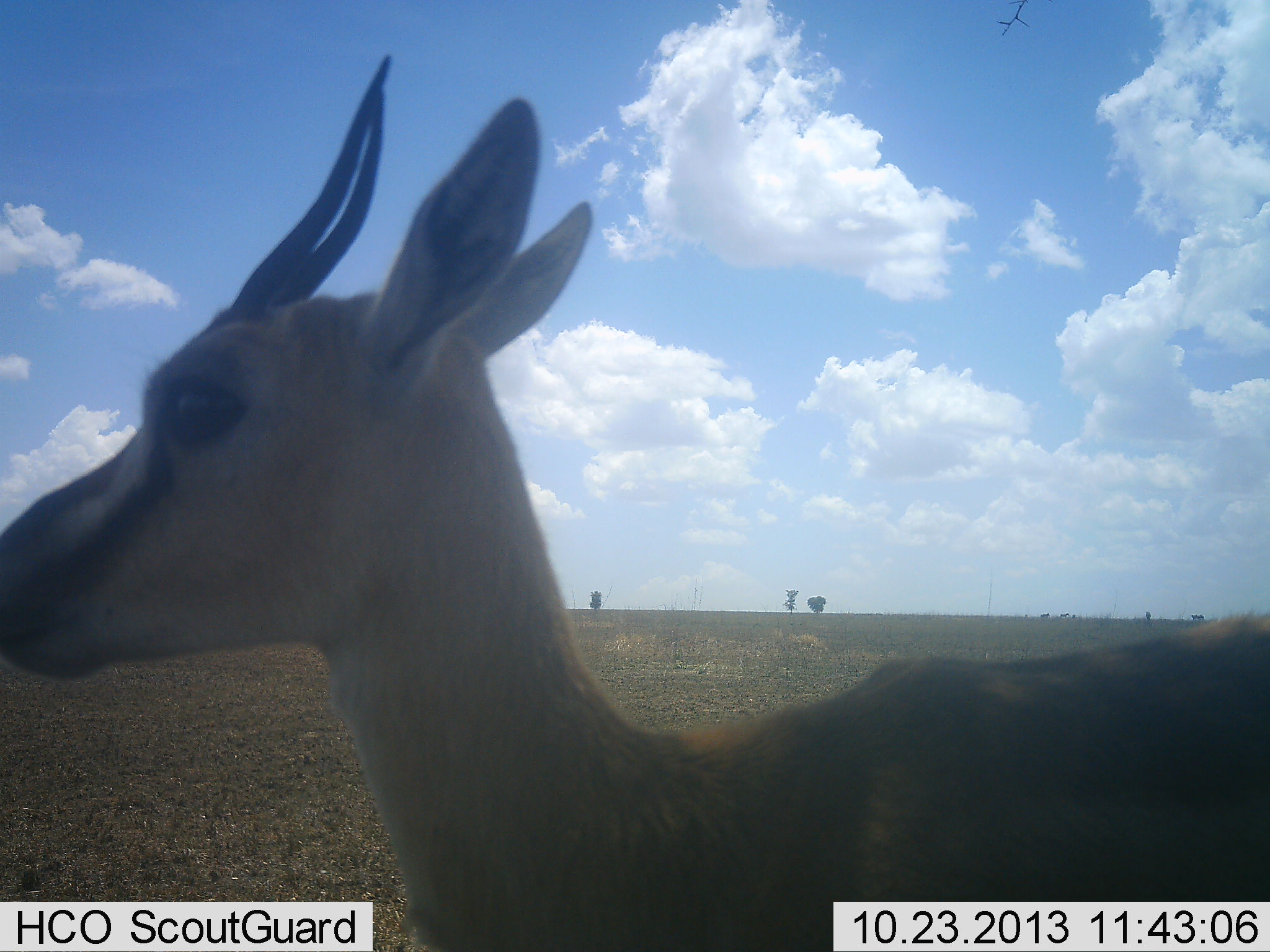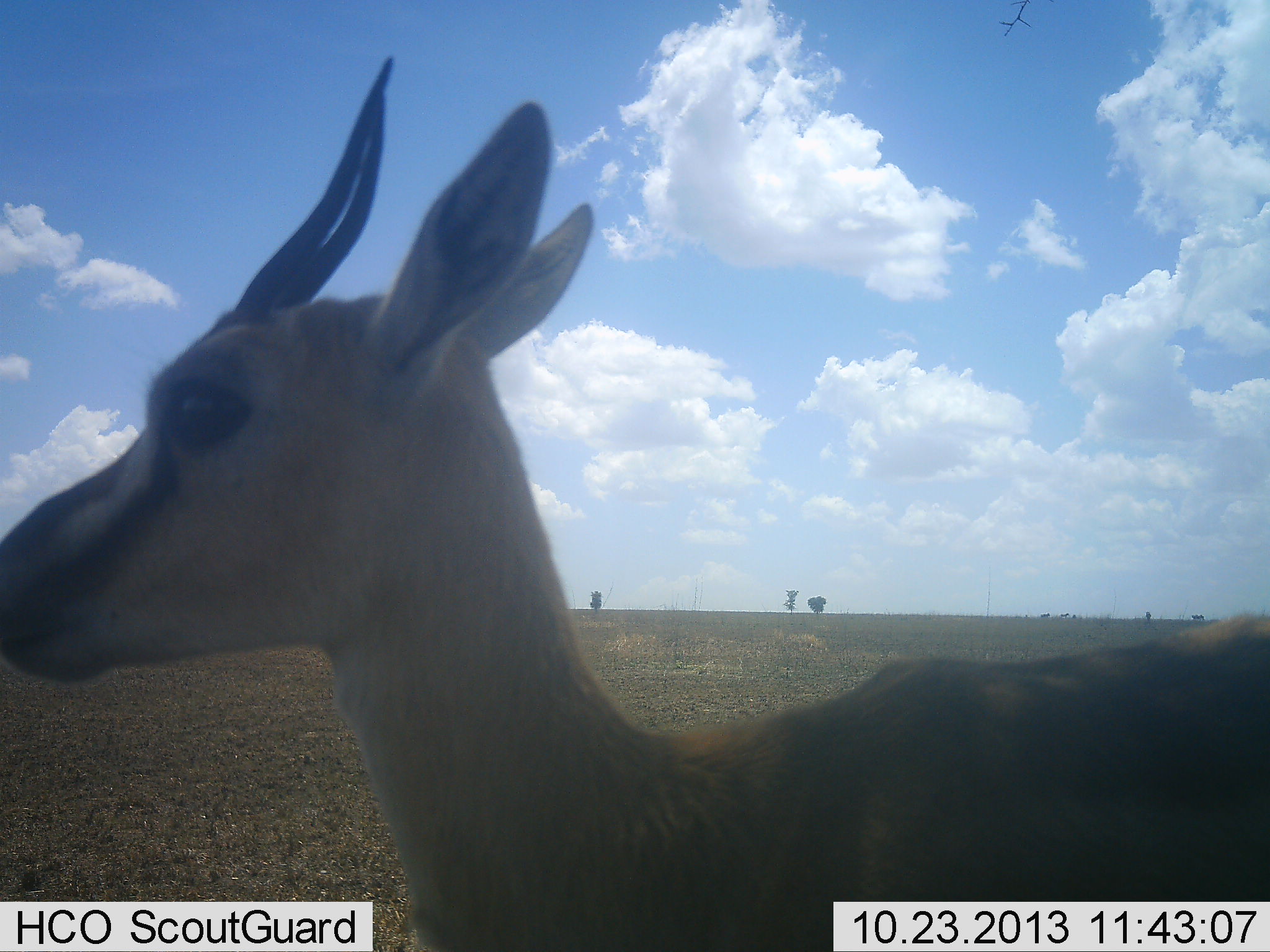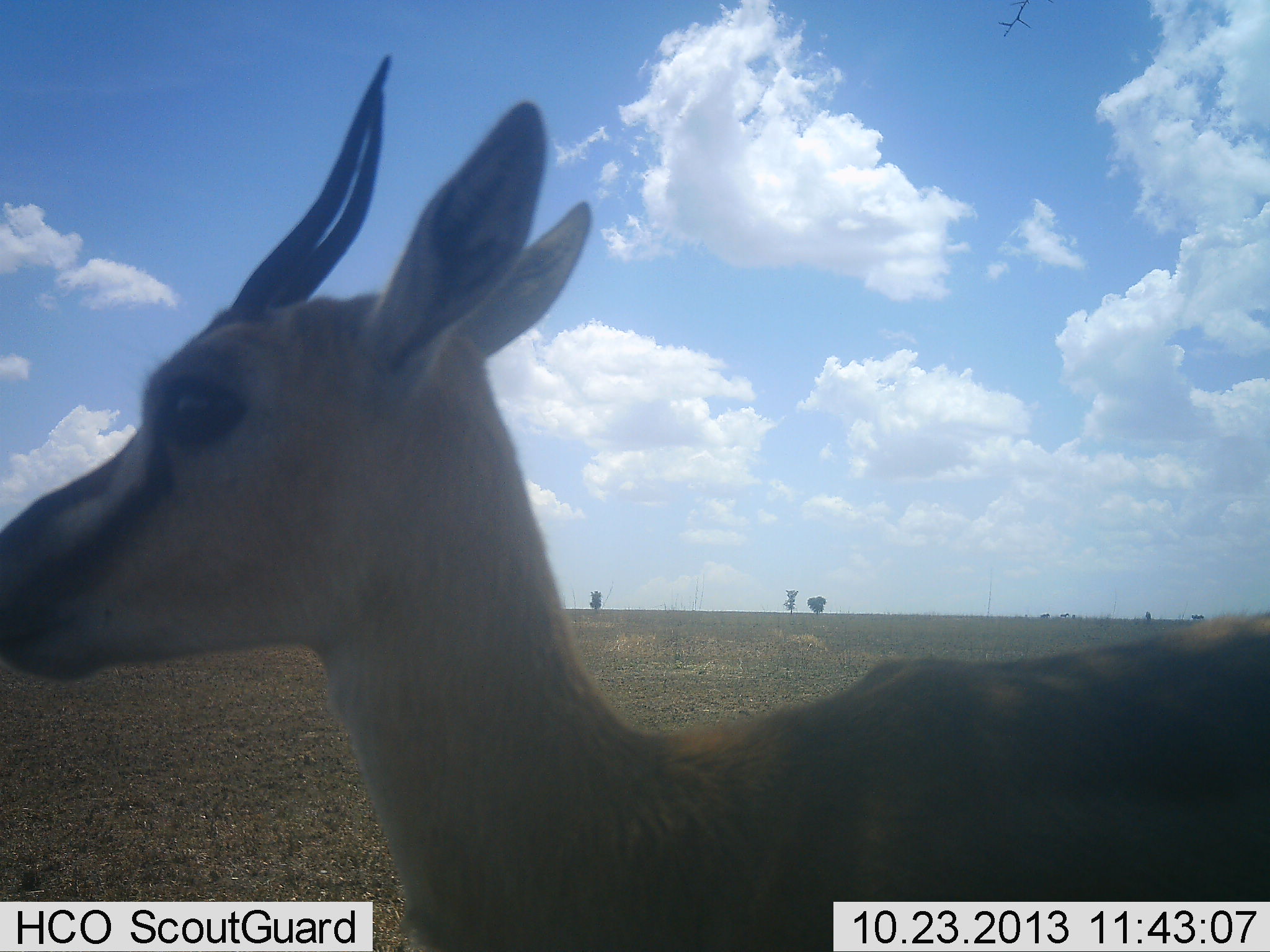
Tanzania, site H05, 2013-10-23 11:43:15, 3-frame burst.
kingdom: Animalia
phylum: Chordata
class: Mammalia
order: Artiodactyla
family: Bovidae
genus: Eudorcas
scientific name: Eudorcas thomsonii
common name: thomson's gazelle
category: gazellethomsons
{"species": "gazellethomsons (thomson's gazelle) (Eudorcas thomsonii)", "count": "1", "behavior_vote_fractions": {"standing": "100%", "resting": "0%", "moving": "0%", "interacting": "0%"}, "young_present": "0%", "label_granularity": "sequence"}